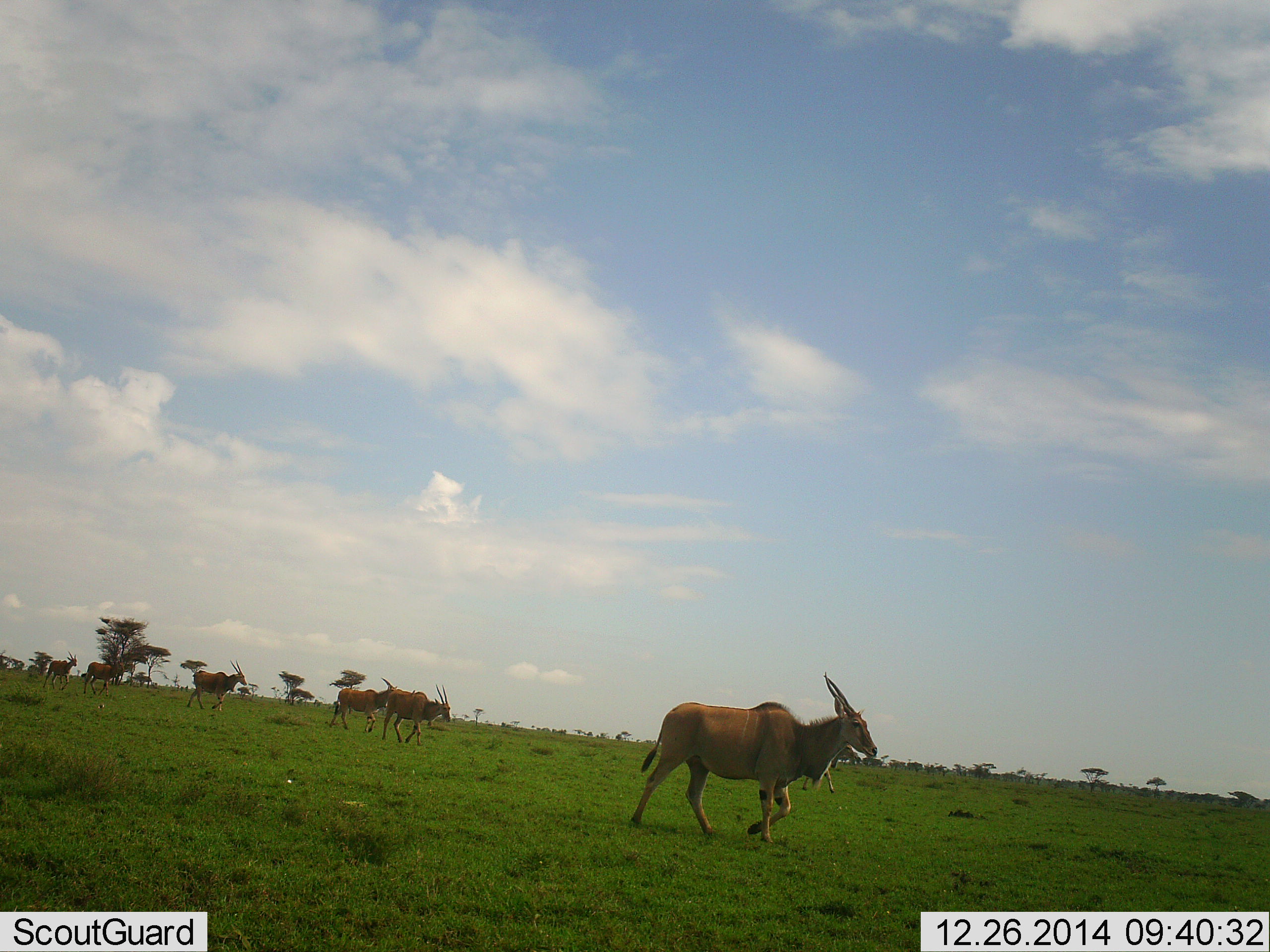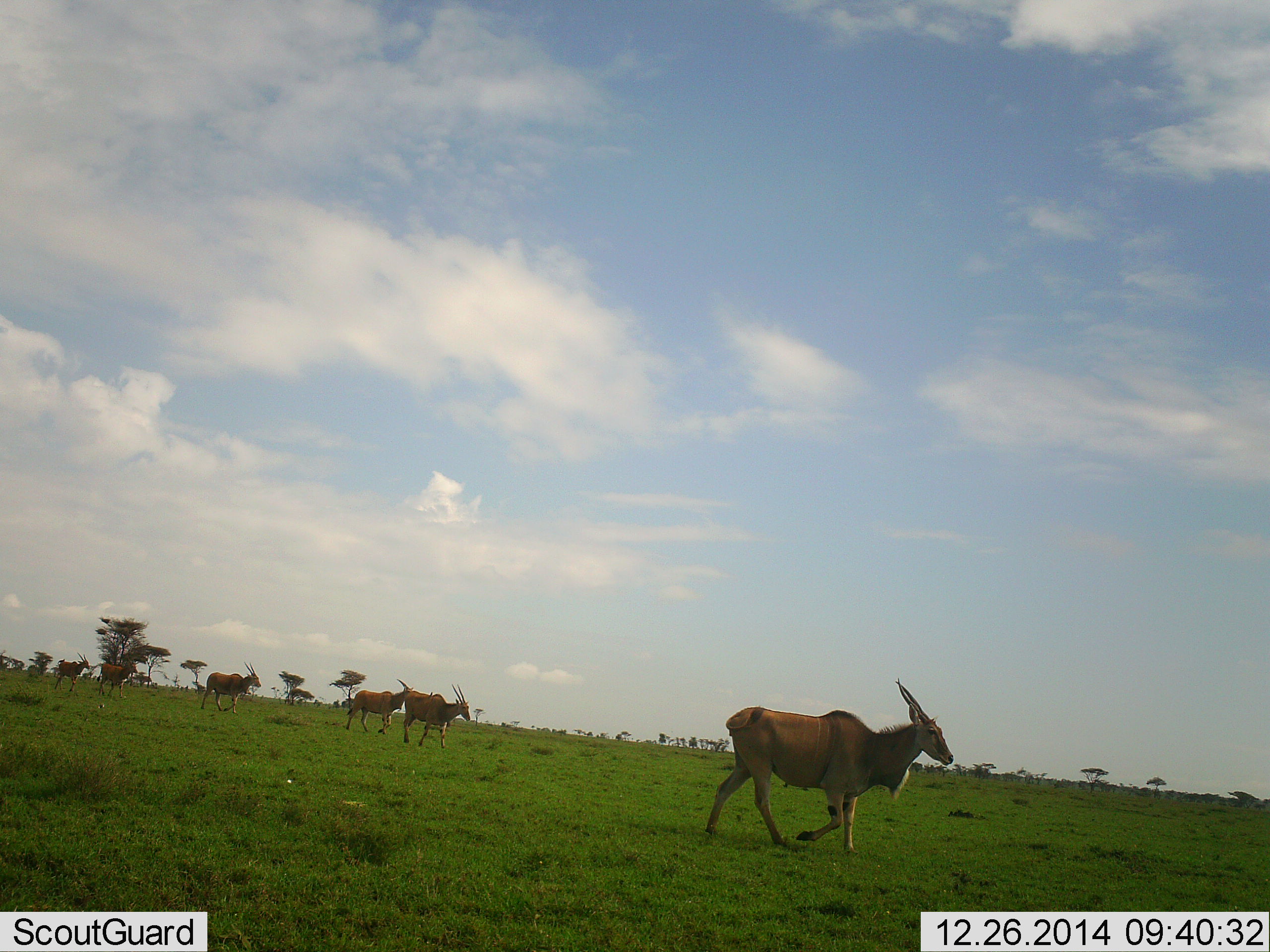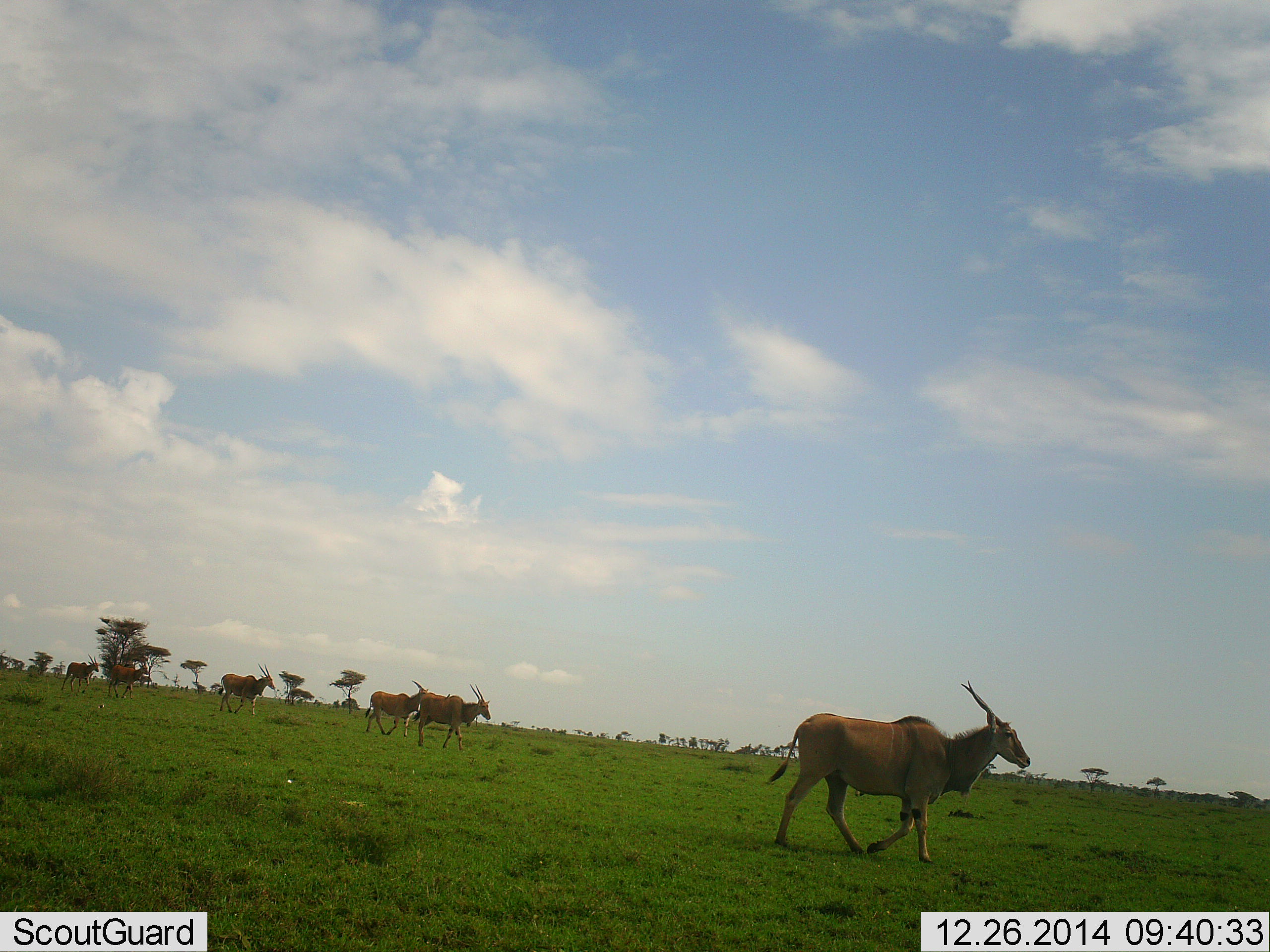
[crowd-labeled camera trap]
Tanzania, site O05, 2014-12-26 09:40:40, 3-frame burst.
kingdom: Animalia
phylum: Chordata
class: Mammalia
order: Artiodactyla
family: Bovidae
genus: Tragelaphus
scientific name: Tragelaphus oryx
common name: eland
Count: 6.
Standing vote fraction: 0%.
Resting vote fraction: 0%.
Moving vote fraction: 100%.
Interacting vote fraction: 0%.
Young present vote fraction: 0%.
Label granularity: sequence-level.